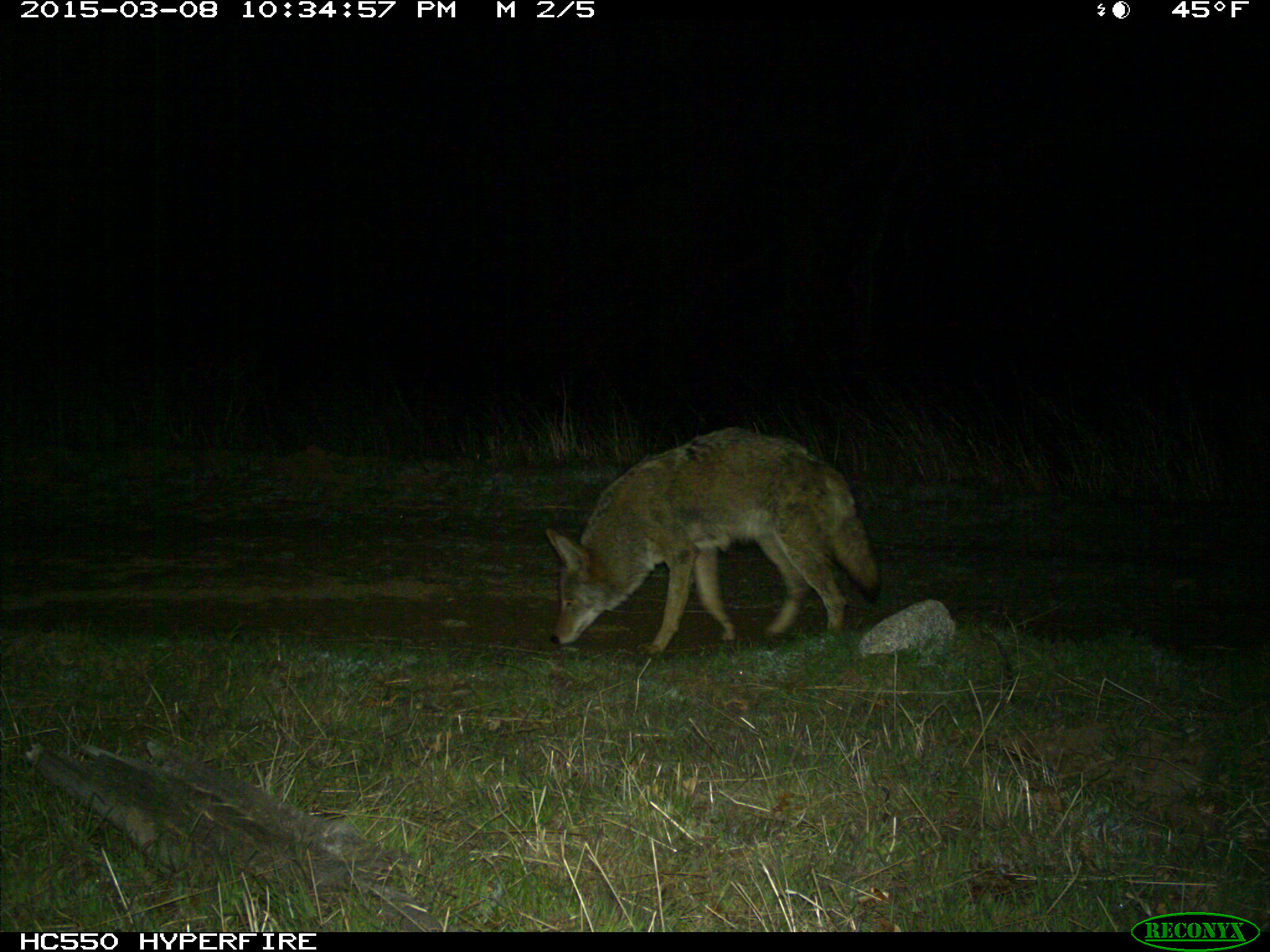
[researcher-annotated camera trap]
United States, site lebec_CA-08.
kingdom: Animalia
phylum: Chordata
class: Mammalia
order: Carnivora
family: Canidae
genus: Canis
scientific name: Canis latrans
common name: coyote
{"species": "Canis latrans (coyote)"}